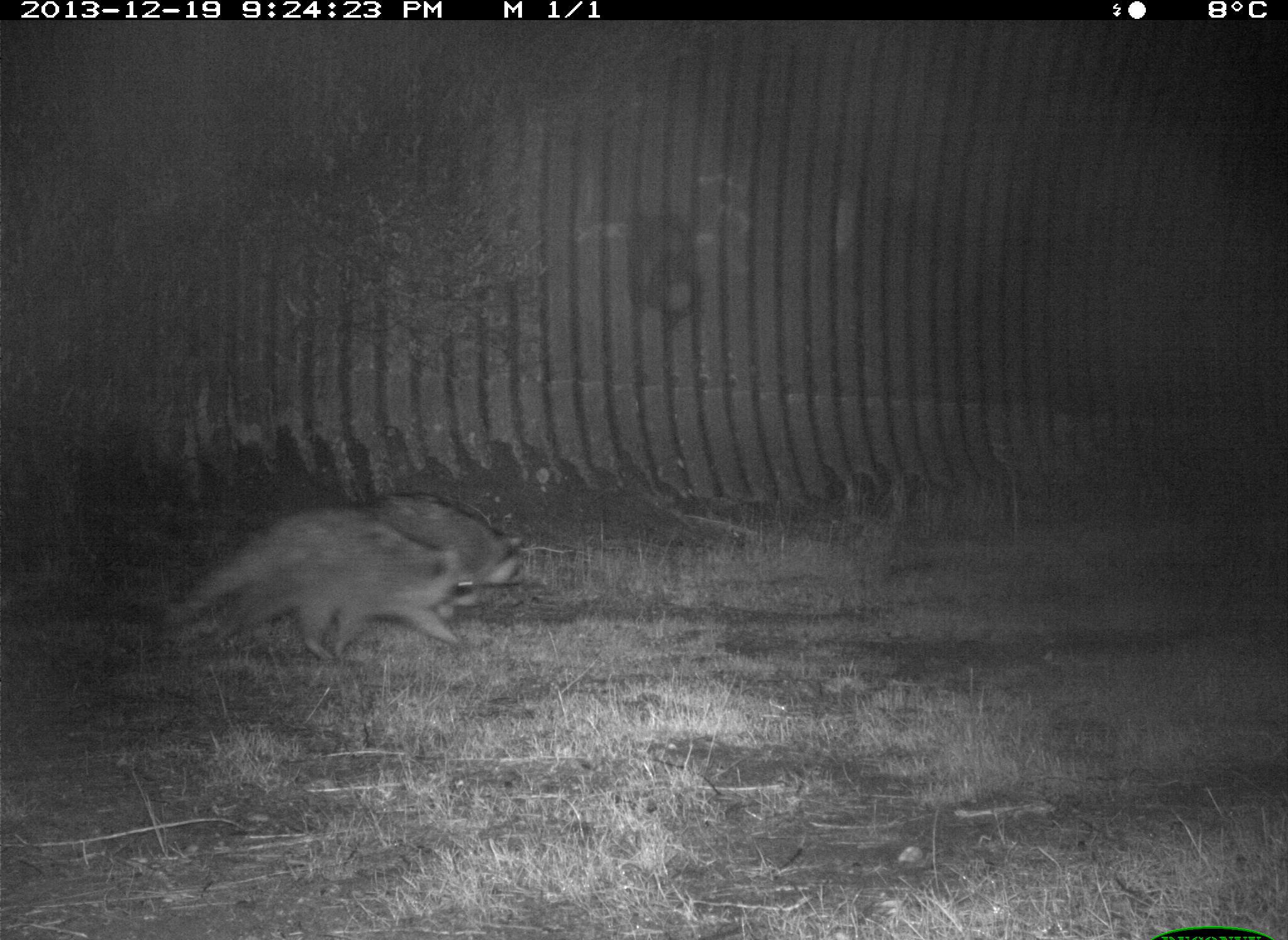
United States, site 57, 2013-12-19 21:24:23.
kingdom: Animalia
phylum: Chordata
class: Mammalia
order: Carnivora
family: Procyonidae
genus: Procyon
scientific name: Procyon lotor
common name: raccoon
Raccoon (Procyon lotor).